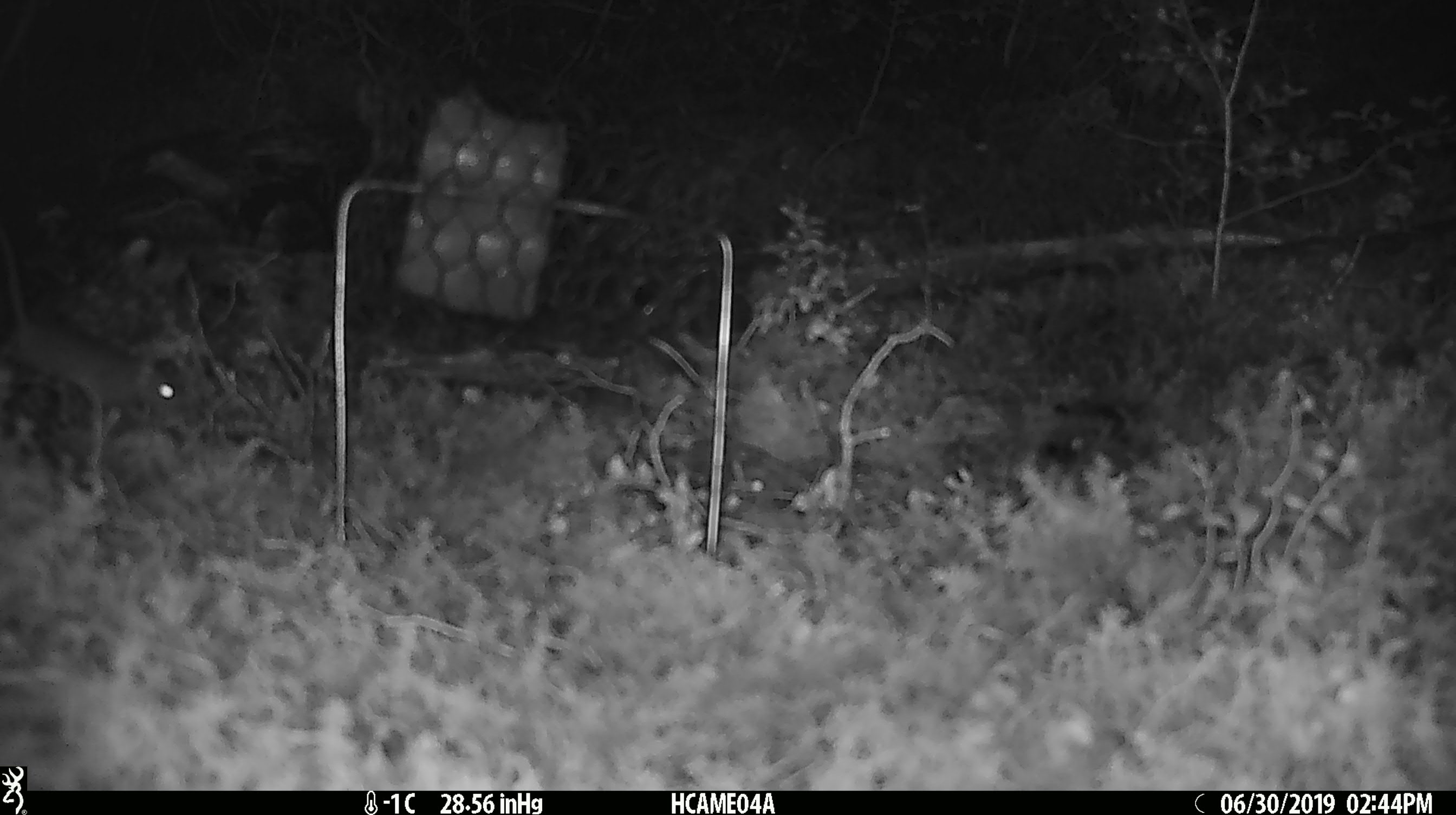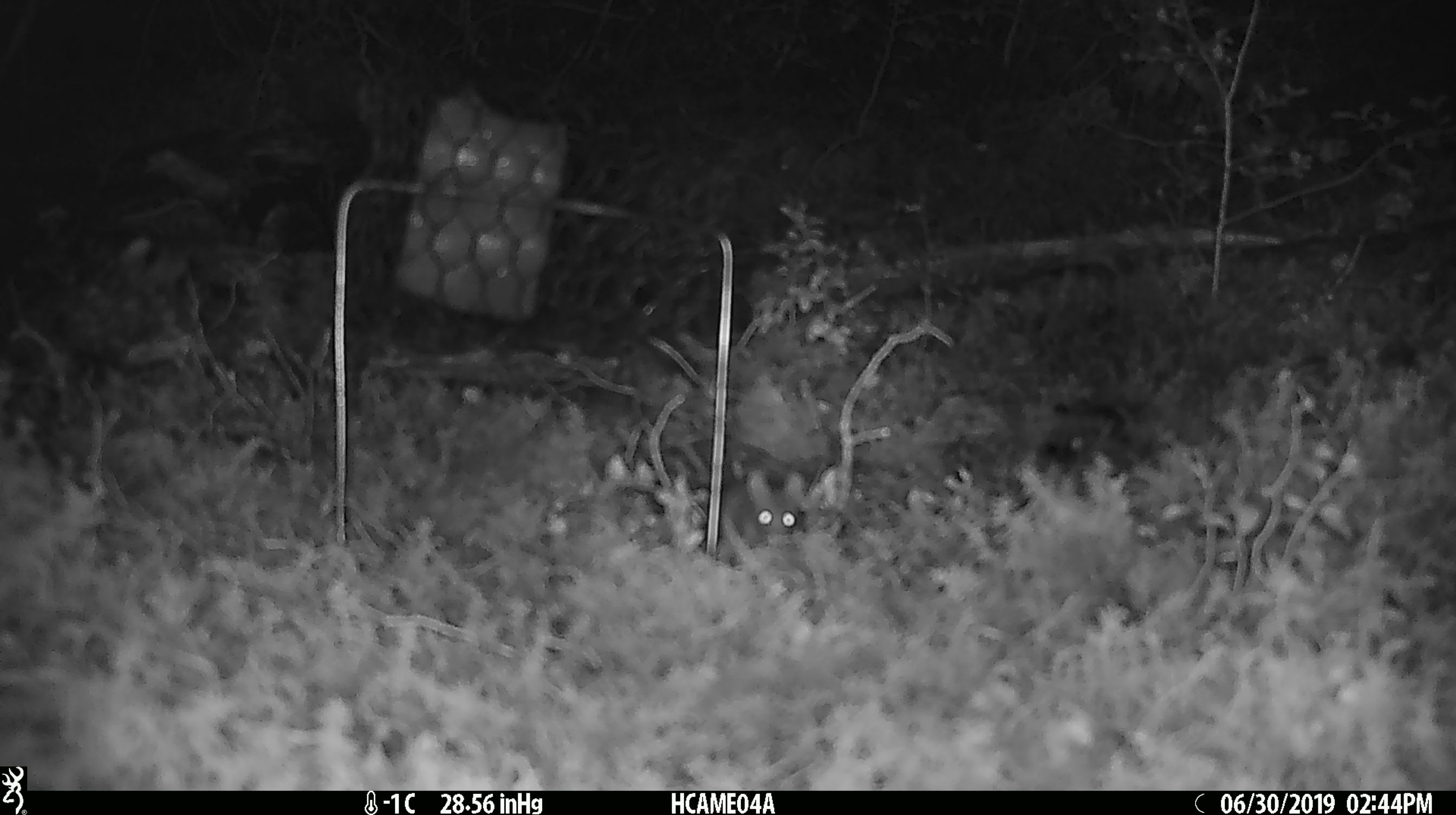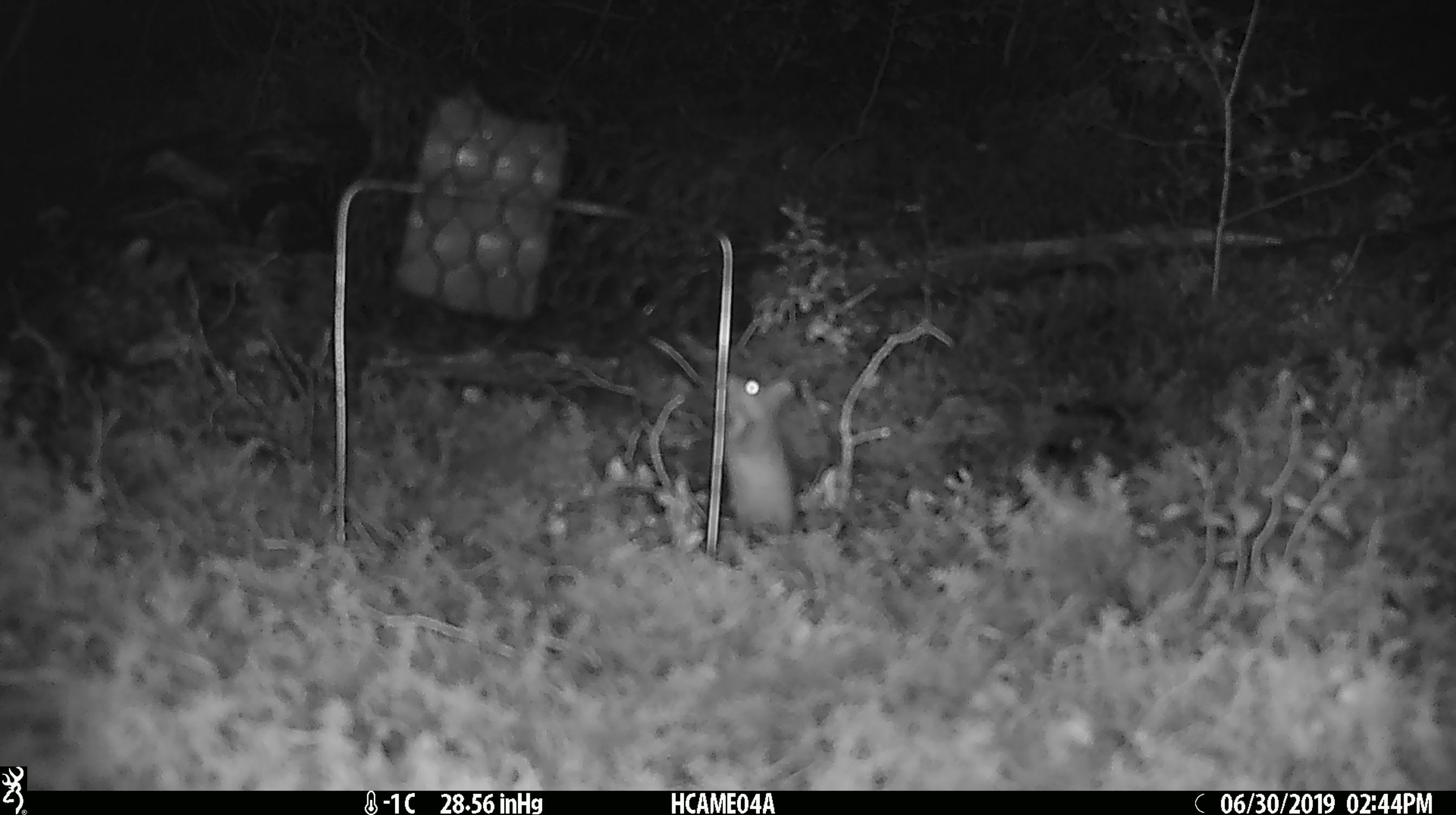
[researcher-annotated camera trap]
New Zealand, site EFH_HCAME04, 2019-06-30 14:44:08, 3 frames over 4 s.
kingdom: Animalia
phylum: Chordata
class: Mammalia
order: Rodentia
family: Muridae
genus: Mus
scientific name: Mus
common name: mouse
Mouse (Mus).